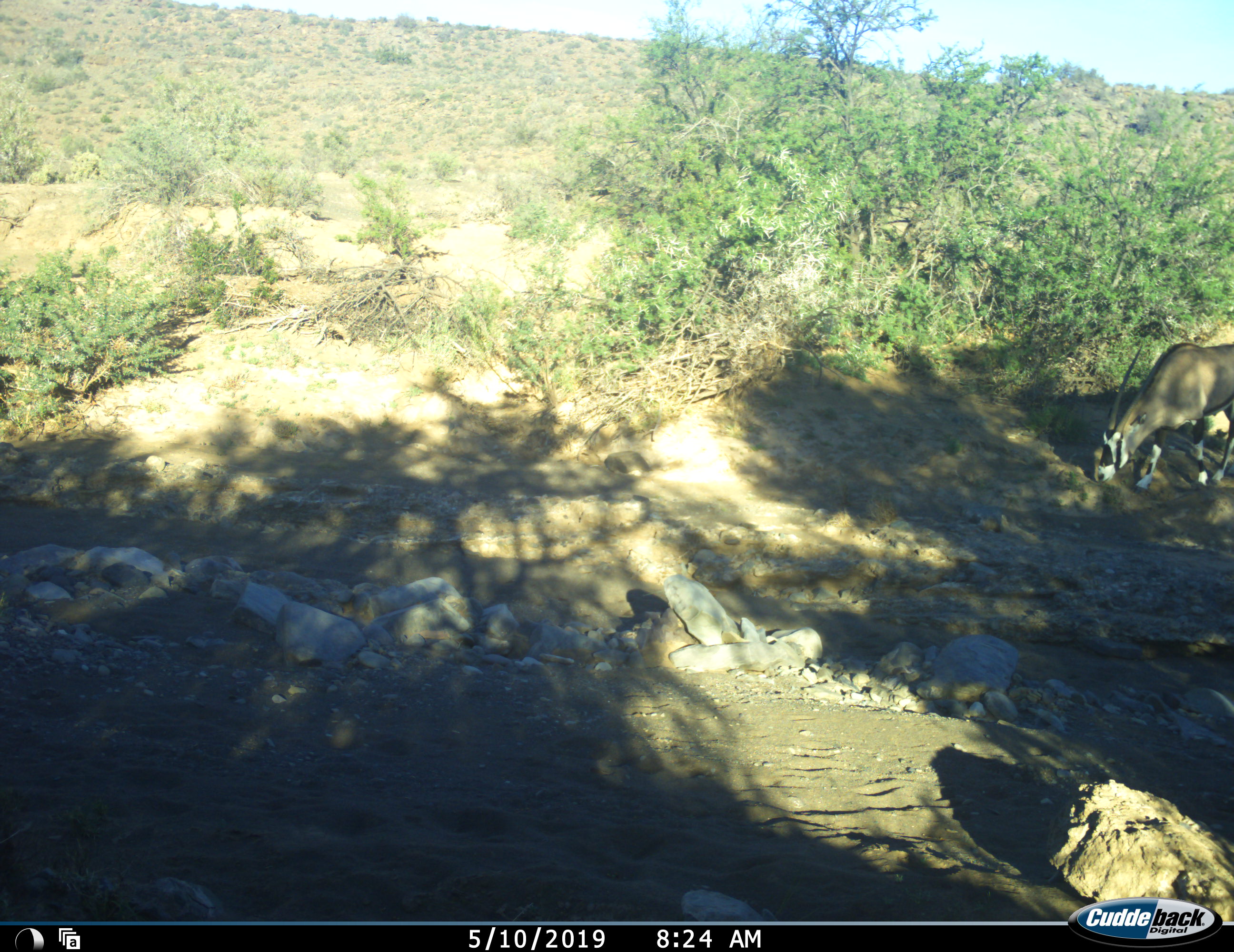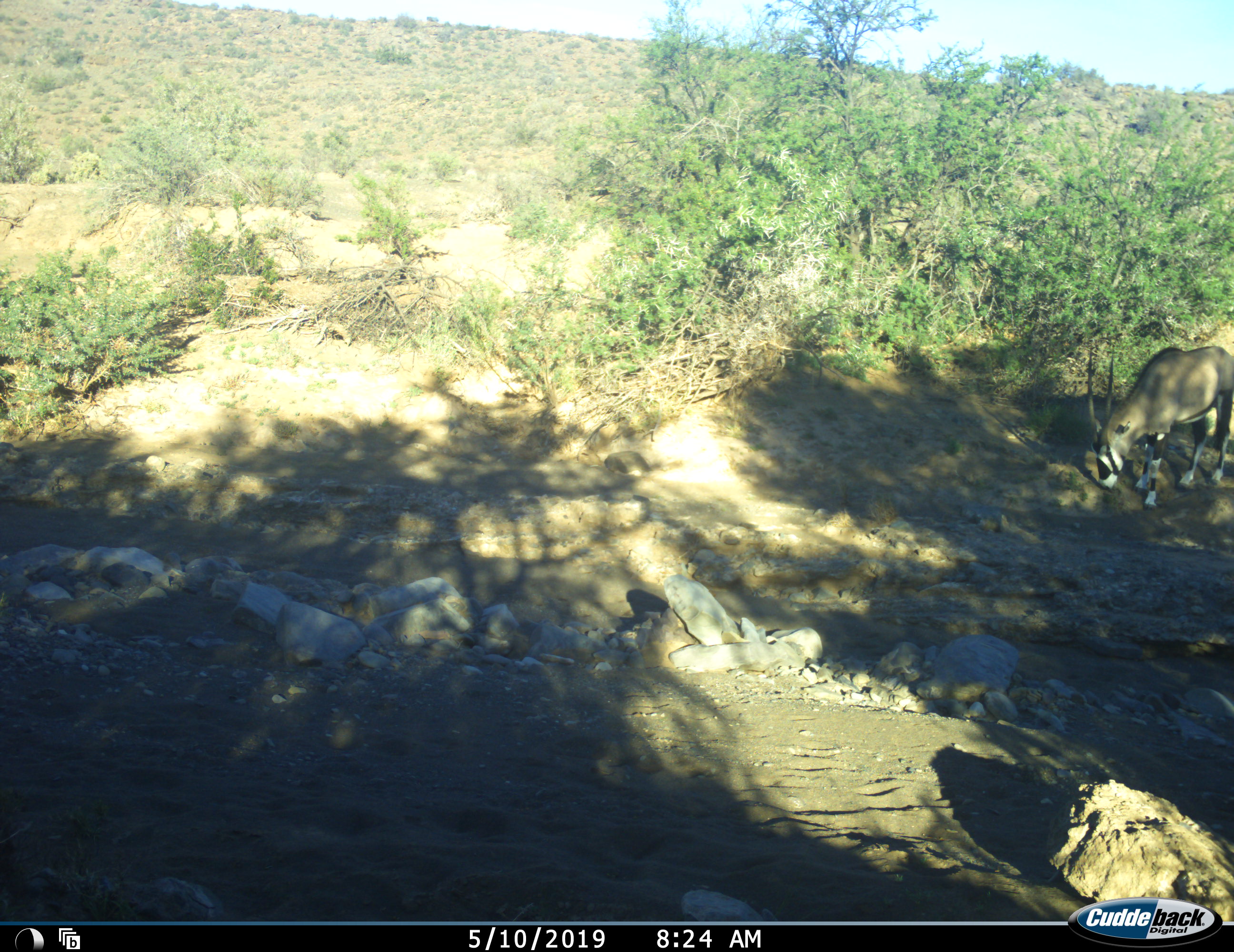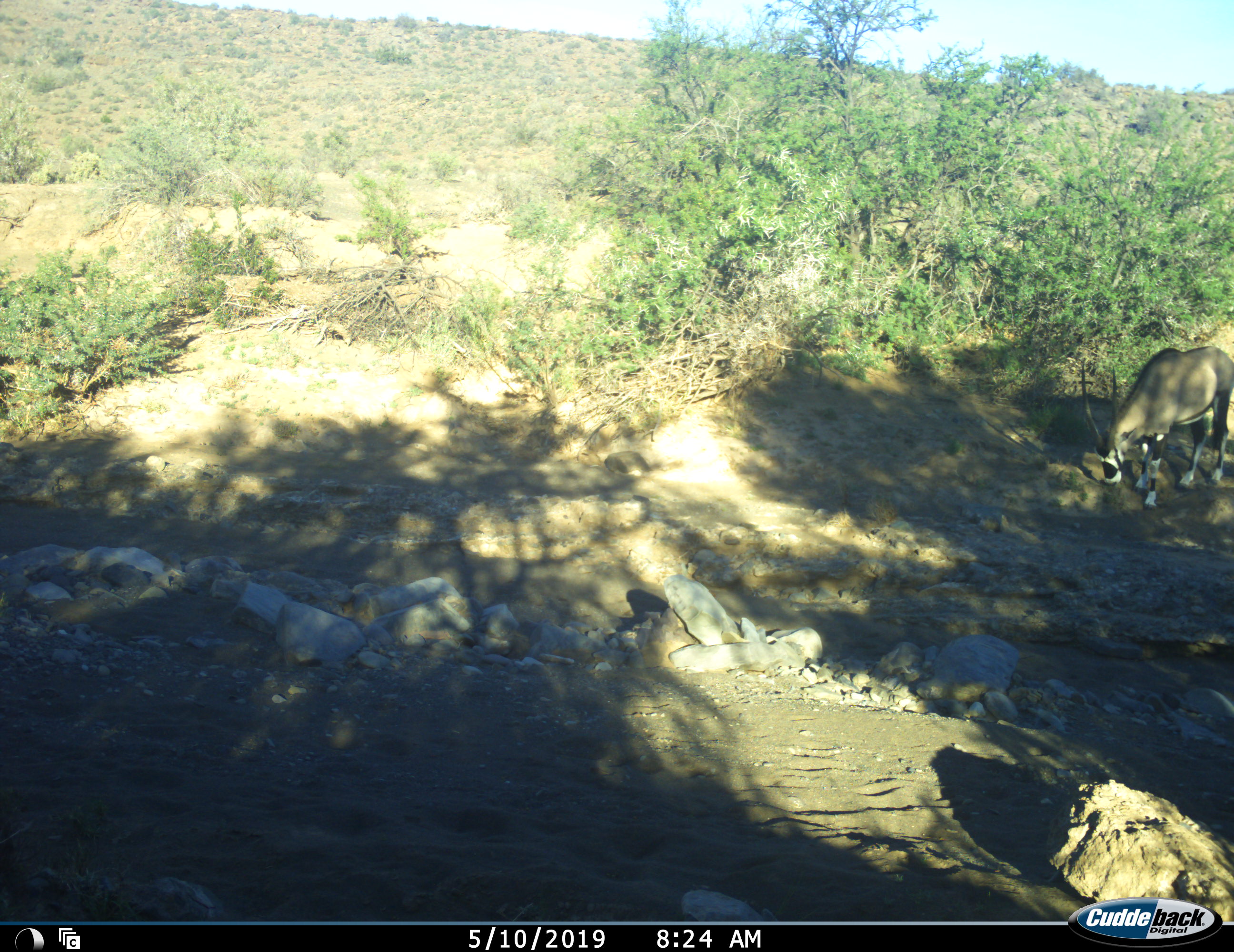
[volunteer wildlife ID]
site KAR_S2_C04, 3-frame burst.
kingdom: Animalia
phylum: Chordata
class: Mammalia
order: Artiodactyla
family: Bovidae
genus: Oryx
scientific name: Oryx gazella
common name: gemsbok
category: oryx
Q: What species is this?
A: Oryx (gemsbok) (Oryx gazella).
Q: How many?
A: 1.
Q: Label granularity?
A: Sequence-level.